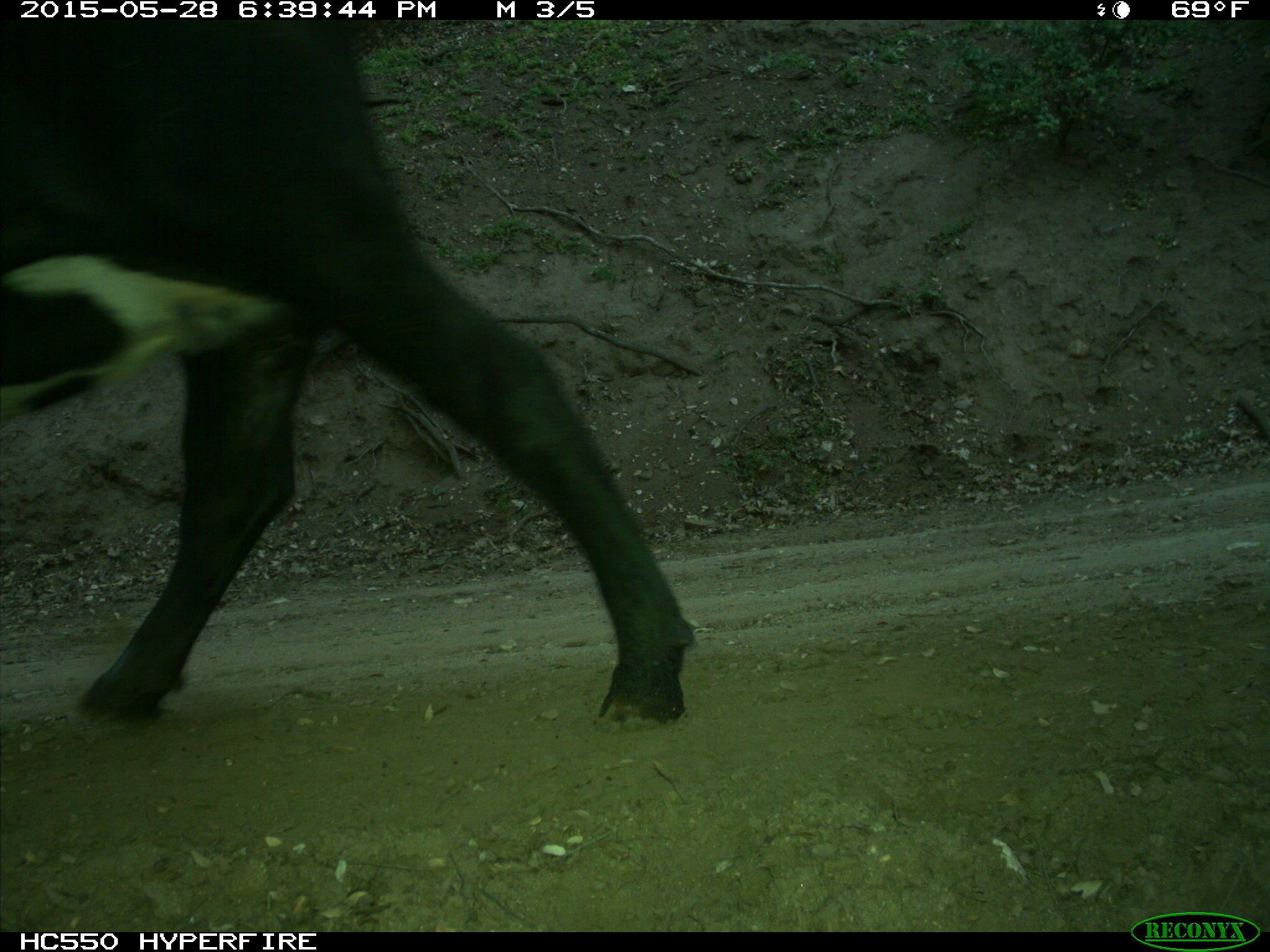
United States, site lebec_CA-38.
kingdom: Animalia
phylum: Chordata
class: Mammalia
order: Artiodactyla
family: Bovidae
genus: Bos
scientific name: Bos taurus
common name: domestic cow